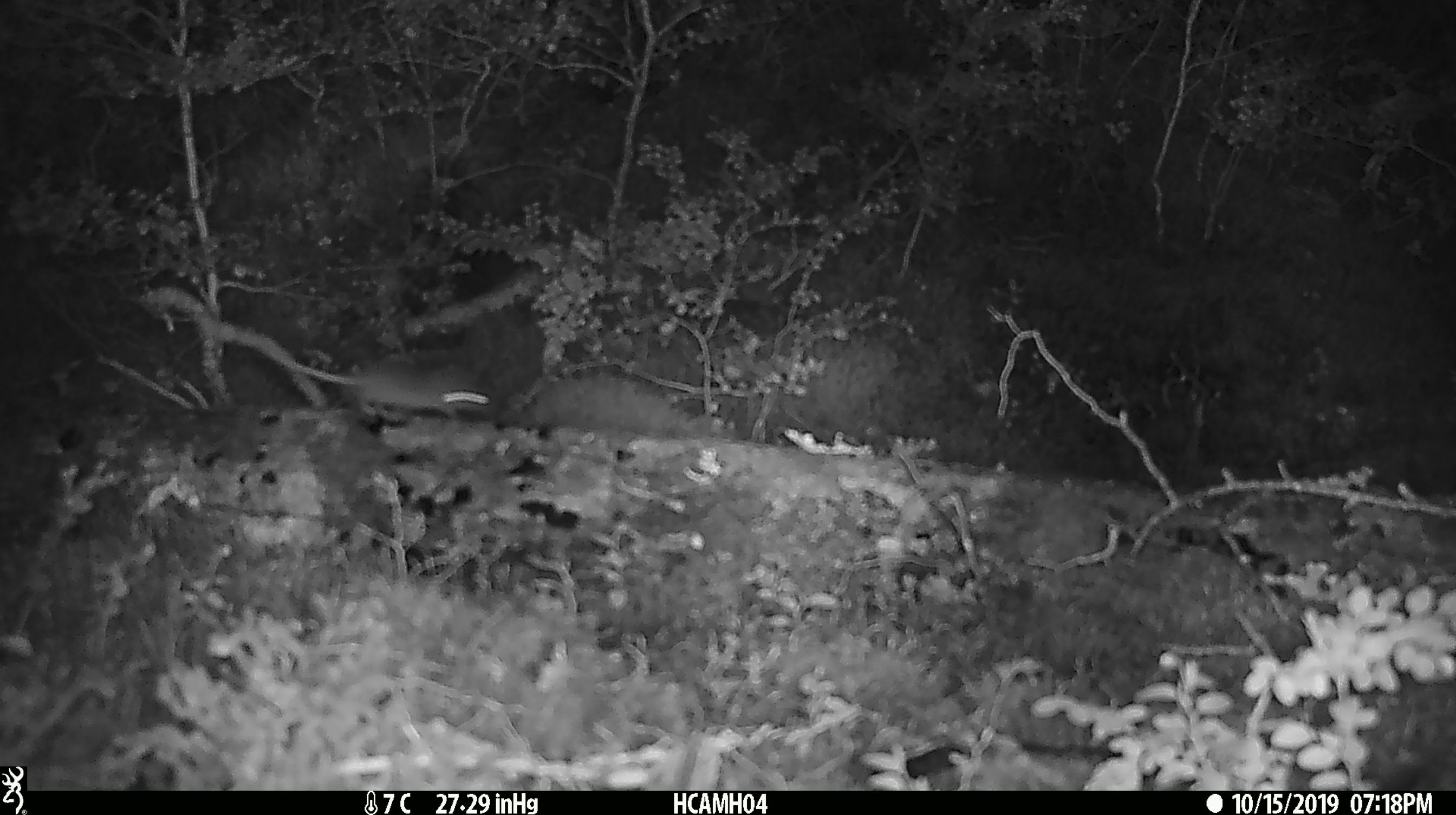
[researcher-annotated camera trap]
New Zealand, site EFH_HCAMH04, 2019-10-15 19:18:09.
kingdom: Animalia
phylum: Chordata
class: Mammalia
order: Rodentia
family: Muridae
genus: Mus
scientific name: Mus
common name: mouse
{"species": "mouse (Mus)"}